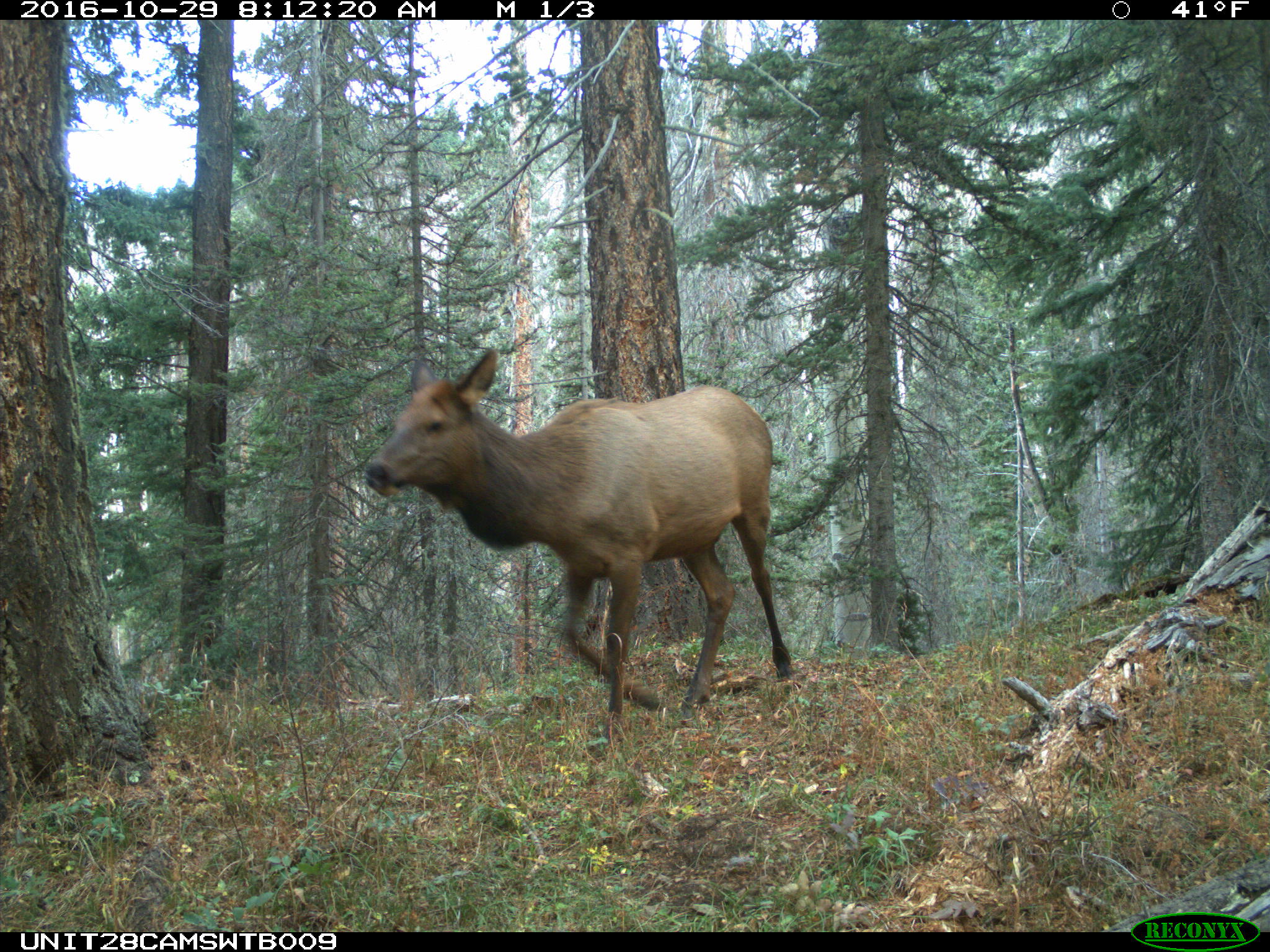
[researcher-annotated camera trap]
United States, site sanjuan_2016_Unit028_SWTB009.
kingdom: Animalia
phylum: Chordata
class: Mammalia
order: Artiodactyla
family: Cervidae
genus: Cervus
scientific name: Cervus elaphus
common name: red deer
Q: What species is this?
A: Cervus elaphus (red deer).